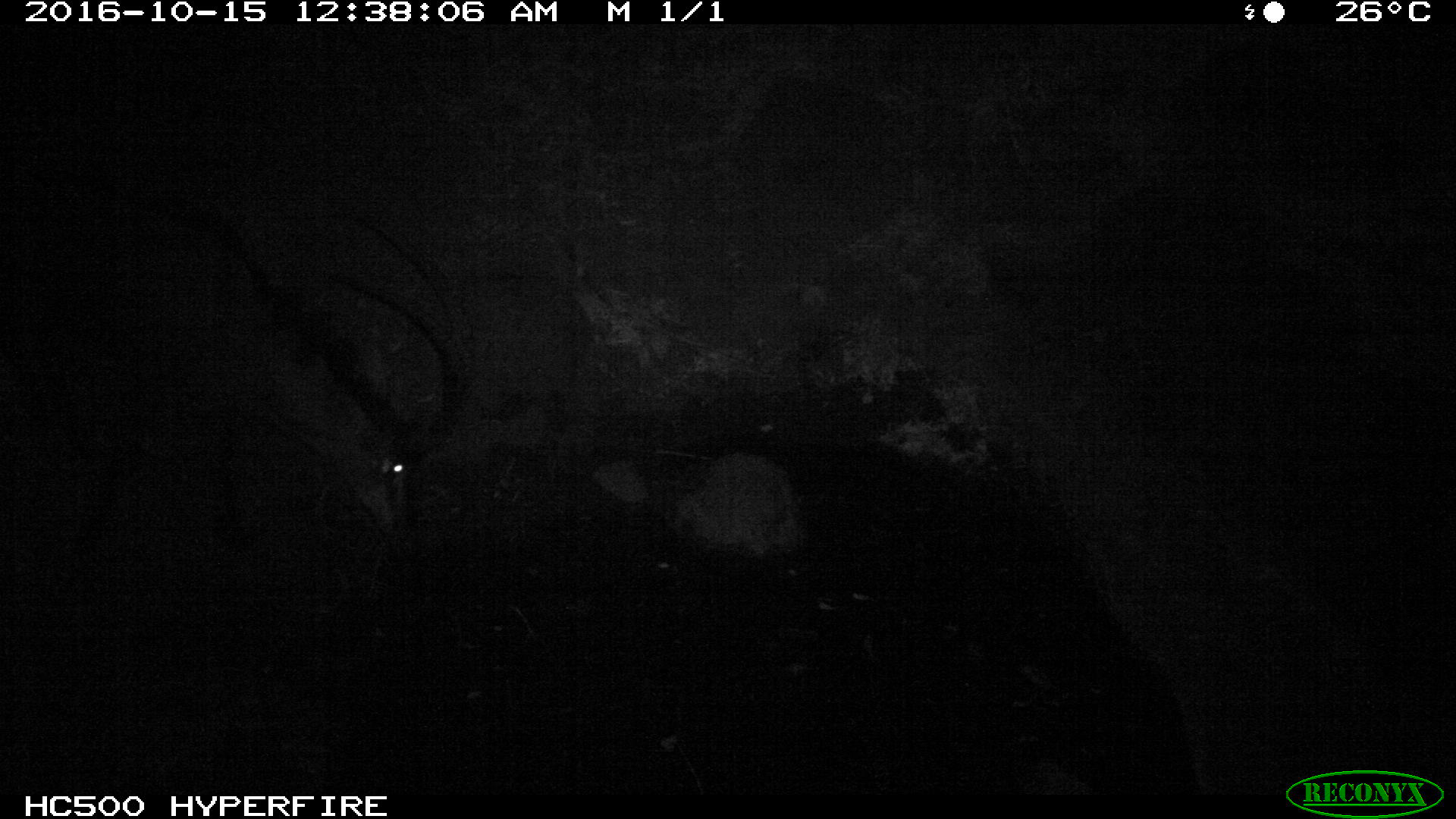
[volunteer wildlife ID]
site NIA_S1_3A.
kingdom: Animalia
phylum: Chordata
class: Mammalia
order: Artiodactyla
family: Bovidae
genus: Hippotragus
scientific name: Hippotragus niger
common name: sable antelope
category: sable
Sable (sable antelope) (Hippotragus niger), count 1. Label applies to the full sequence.